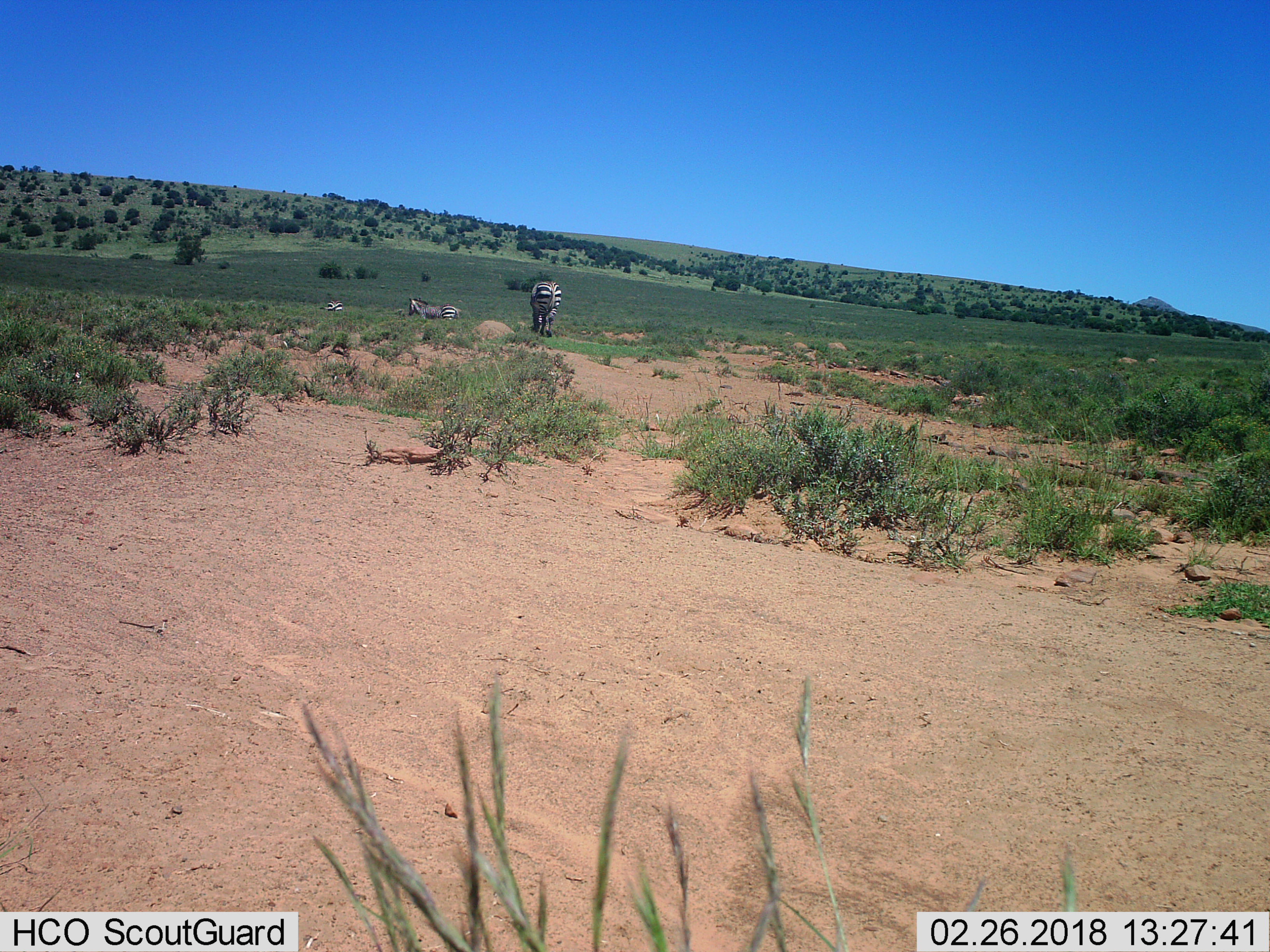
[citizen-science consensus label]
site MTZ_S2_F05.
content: unidentified animal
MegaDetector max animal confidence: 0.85